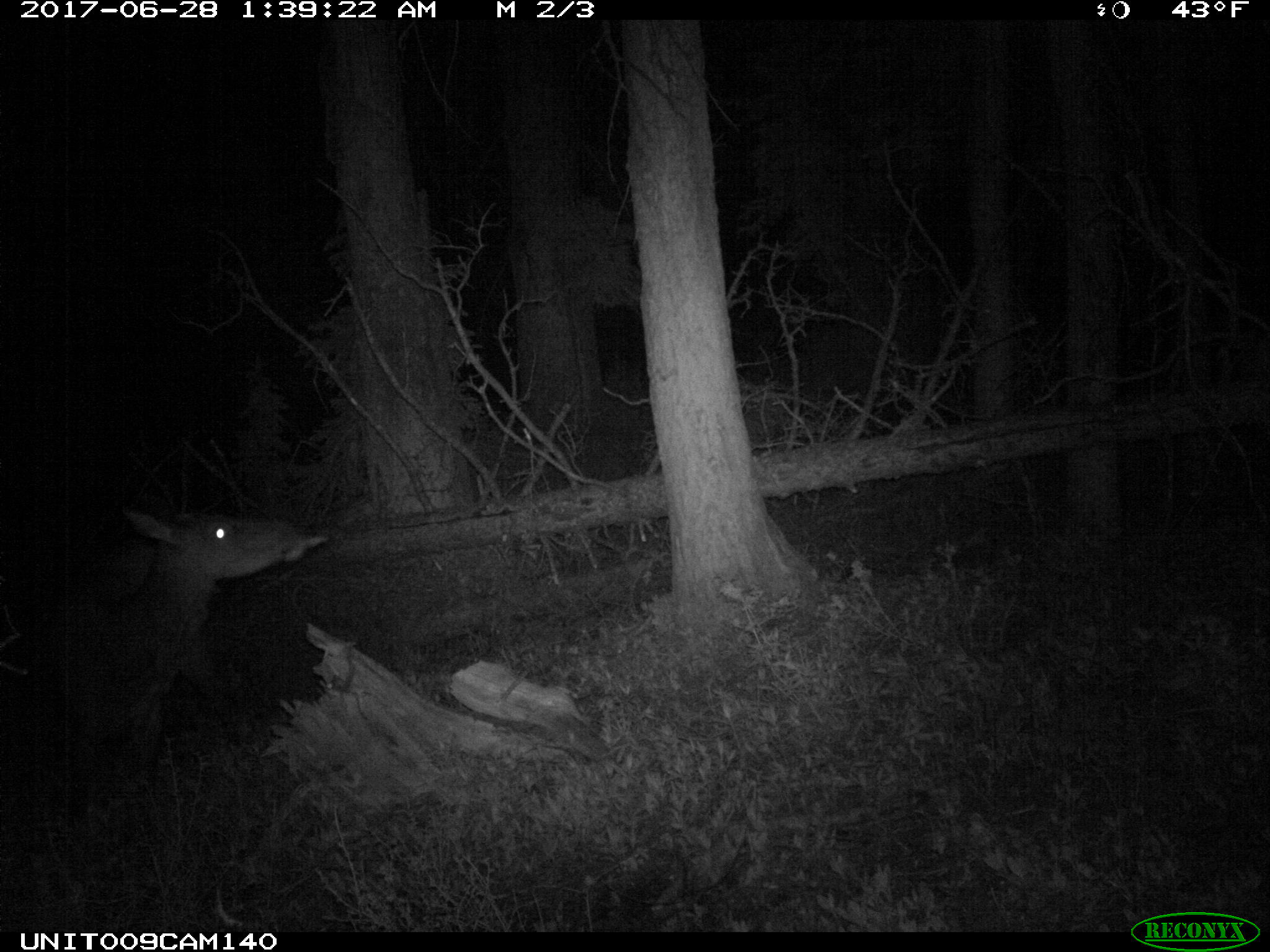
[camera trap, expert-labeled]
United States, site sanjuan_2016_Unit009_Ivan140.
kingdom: Animalia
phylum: Chordata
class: Mammalia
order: Artiodactyla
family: Cervidae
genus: Cervus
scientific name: Cervus elaphus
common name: red deer